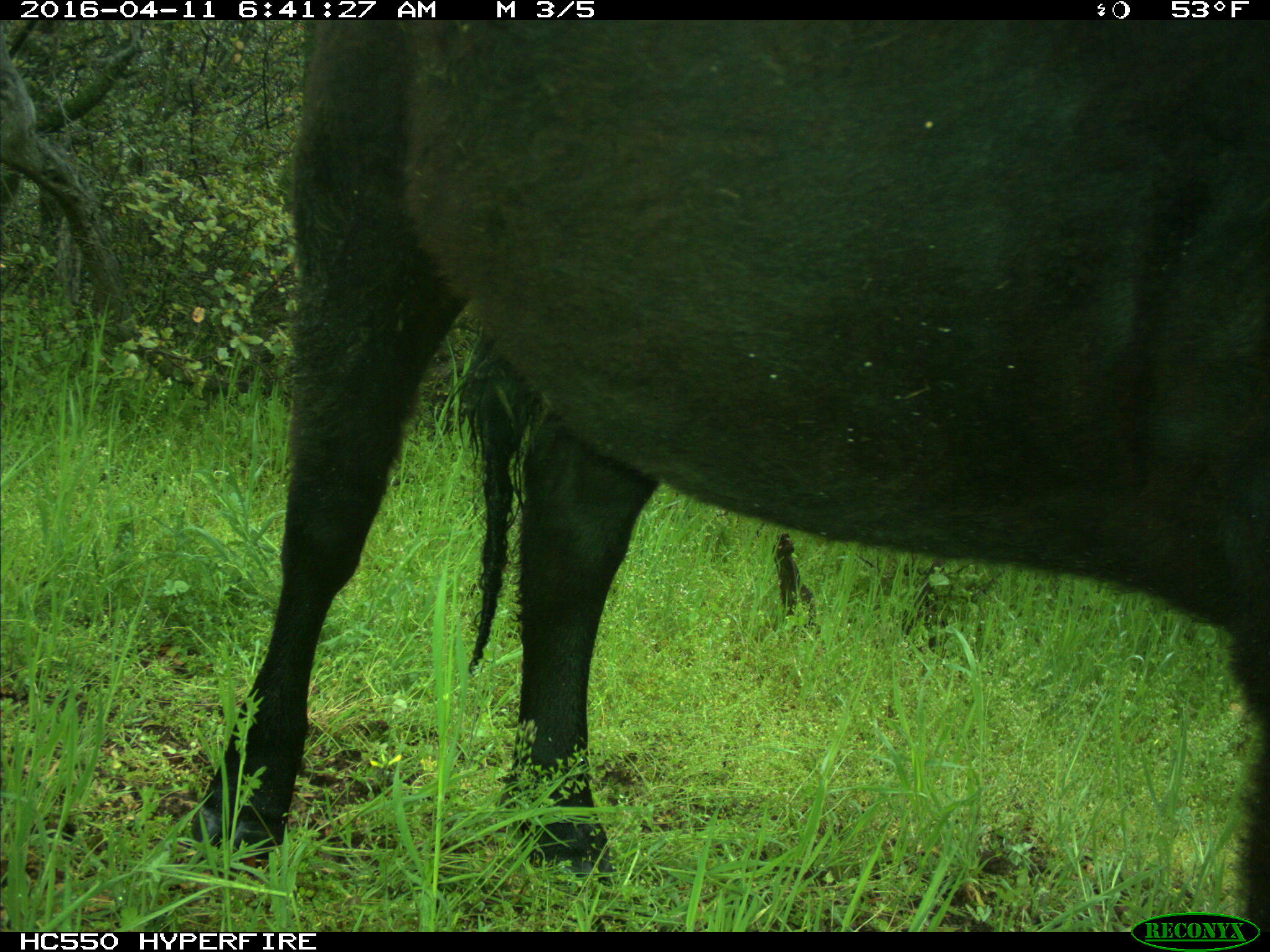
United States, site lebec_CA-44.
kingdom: Animalia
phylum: Chordata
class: Mammalia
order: Artiodactyla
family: Bovidae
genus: Bos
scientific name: Bos taurus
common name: domestic cow